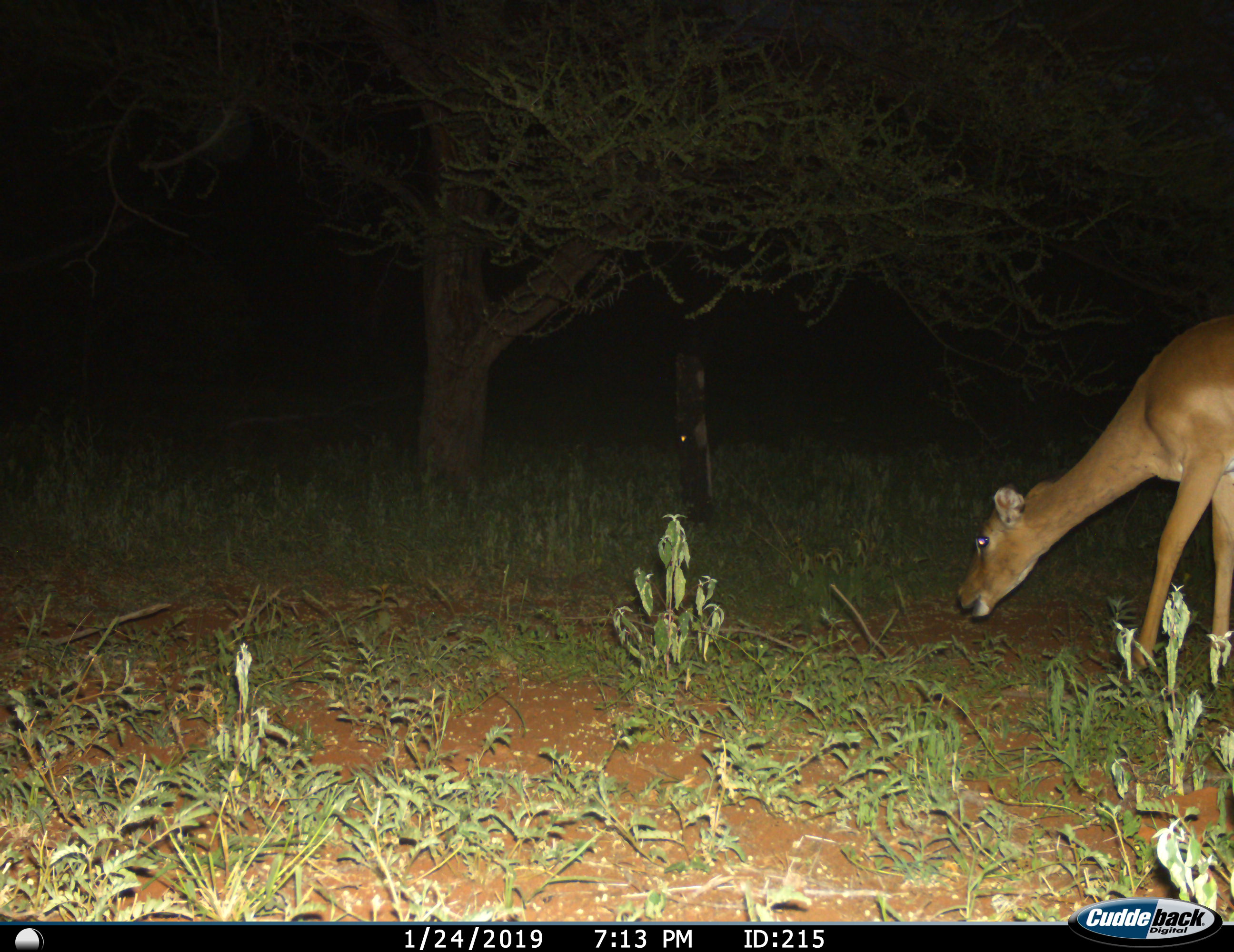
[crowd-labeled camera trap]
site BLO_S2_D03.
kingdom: Animalia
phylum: Chordata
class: Mammalia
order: Artiodactyla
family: Bovidae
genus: Aepyceros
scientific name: Aepyceros melampus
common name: impala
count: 1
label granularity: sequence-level